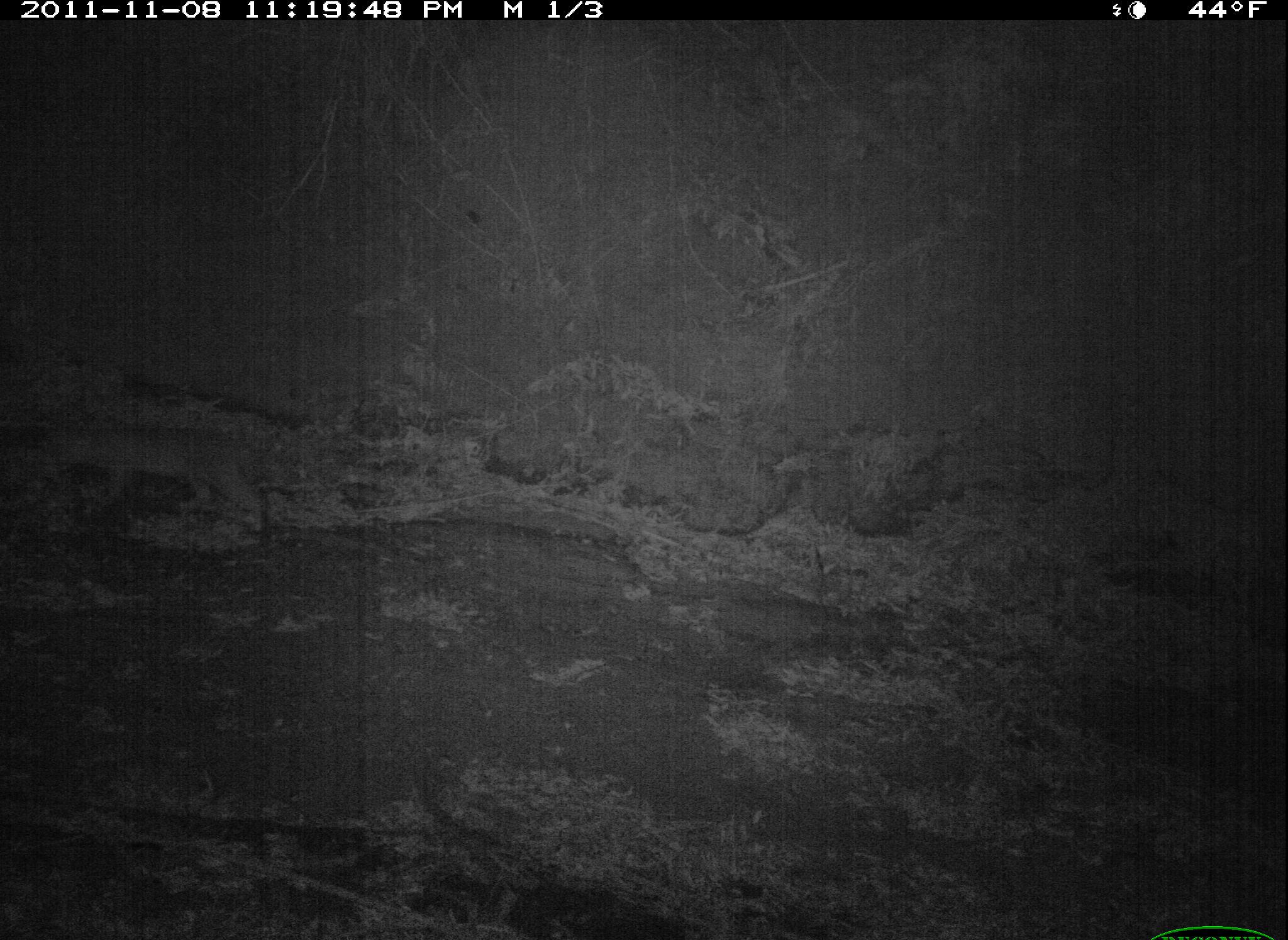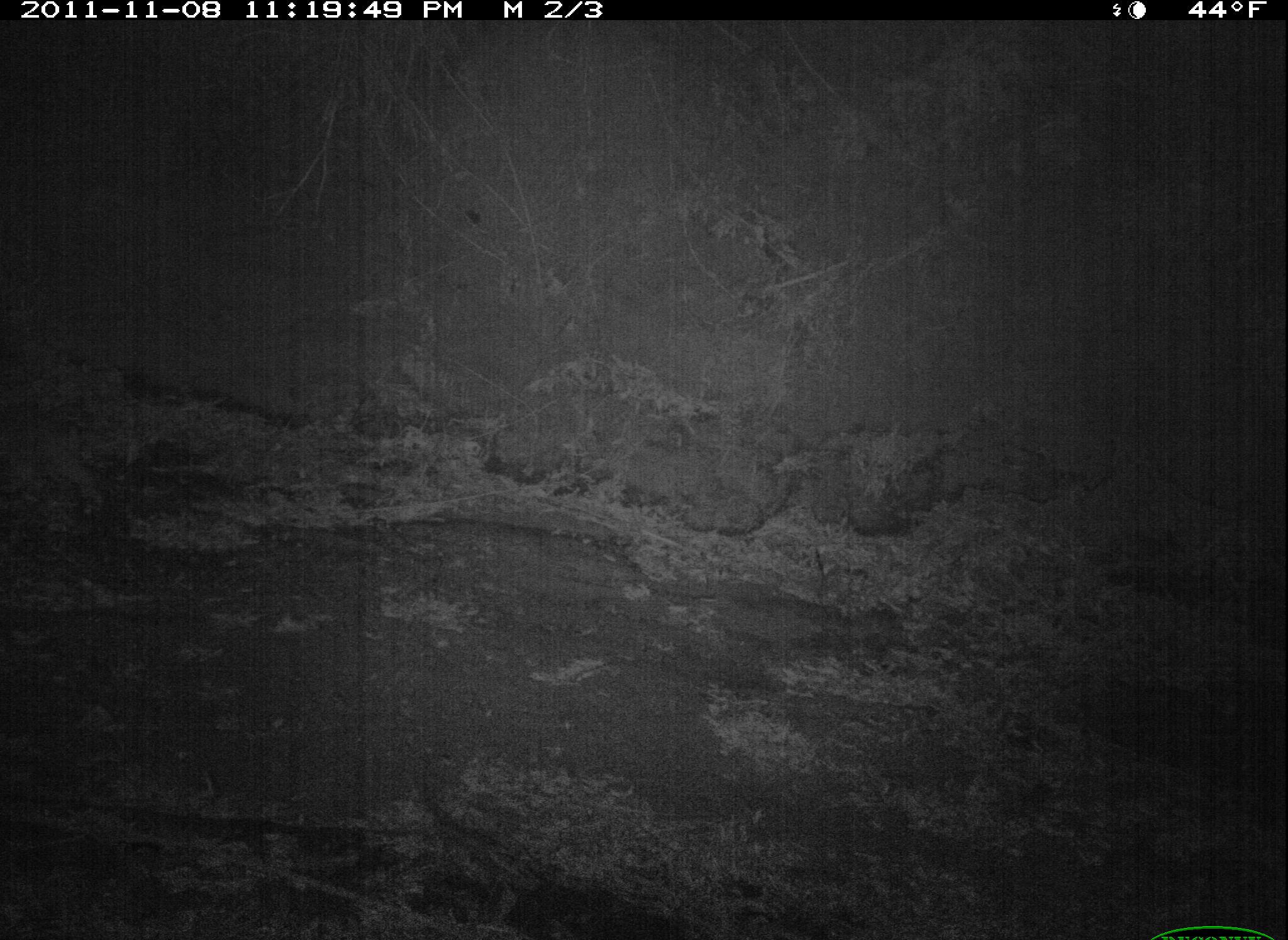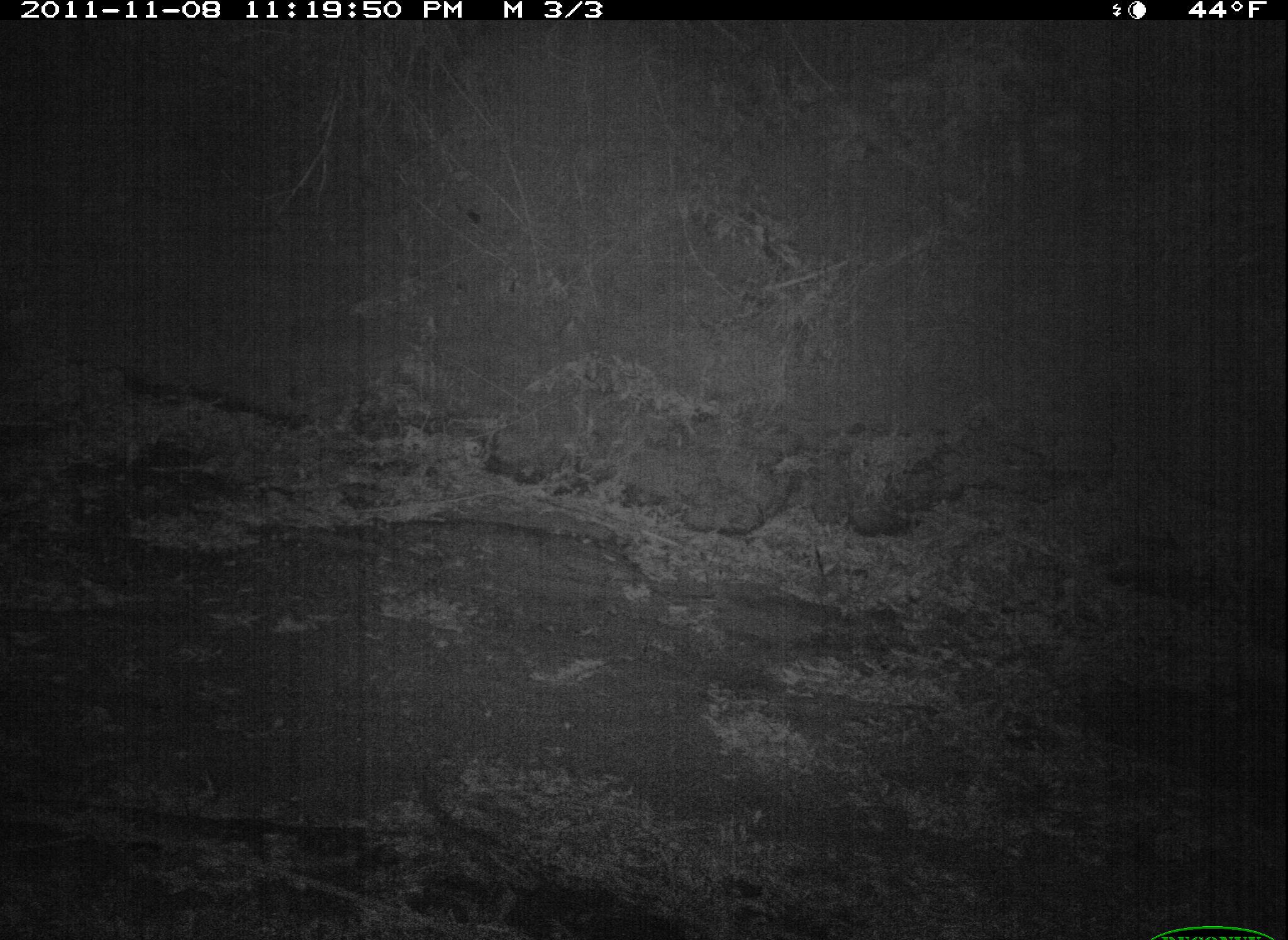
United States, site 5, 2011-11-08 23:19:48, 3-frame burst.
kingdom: Animalia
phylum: Chordata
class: Mammalia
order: Carnivora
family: Felidae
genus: Lynx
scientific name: Lynx rufus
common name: bobcat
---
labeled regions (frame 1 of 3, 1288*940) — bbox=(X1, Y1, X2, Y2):
bobcat: bbox=(35, 418, 323, 536)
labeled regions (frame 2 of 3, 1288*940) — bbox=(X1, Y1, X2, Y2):
bobcat: bbox=(0, 416, 117, 539)